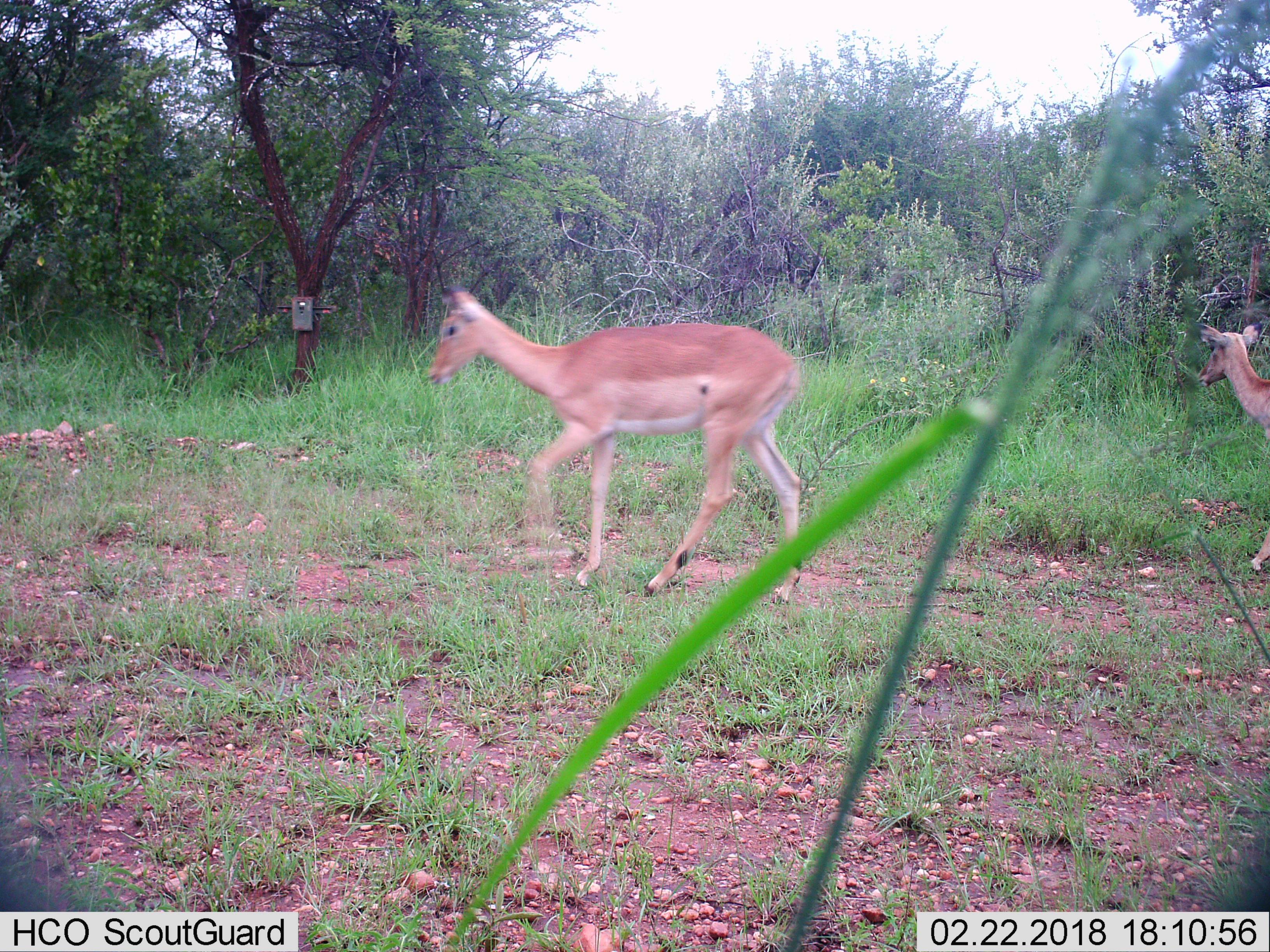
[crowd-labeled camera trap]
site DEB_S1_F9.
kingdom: Animalia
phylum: Chordata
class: Mammalia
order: Artiodactyla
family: Bovidae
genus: Aepyceros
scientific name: Aepyceros melampus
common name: impala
Impala (Aepyceros melampus), count 2. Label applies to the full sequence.